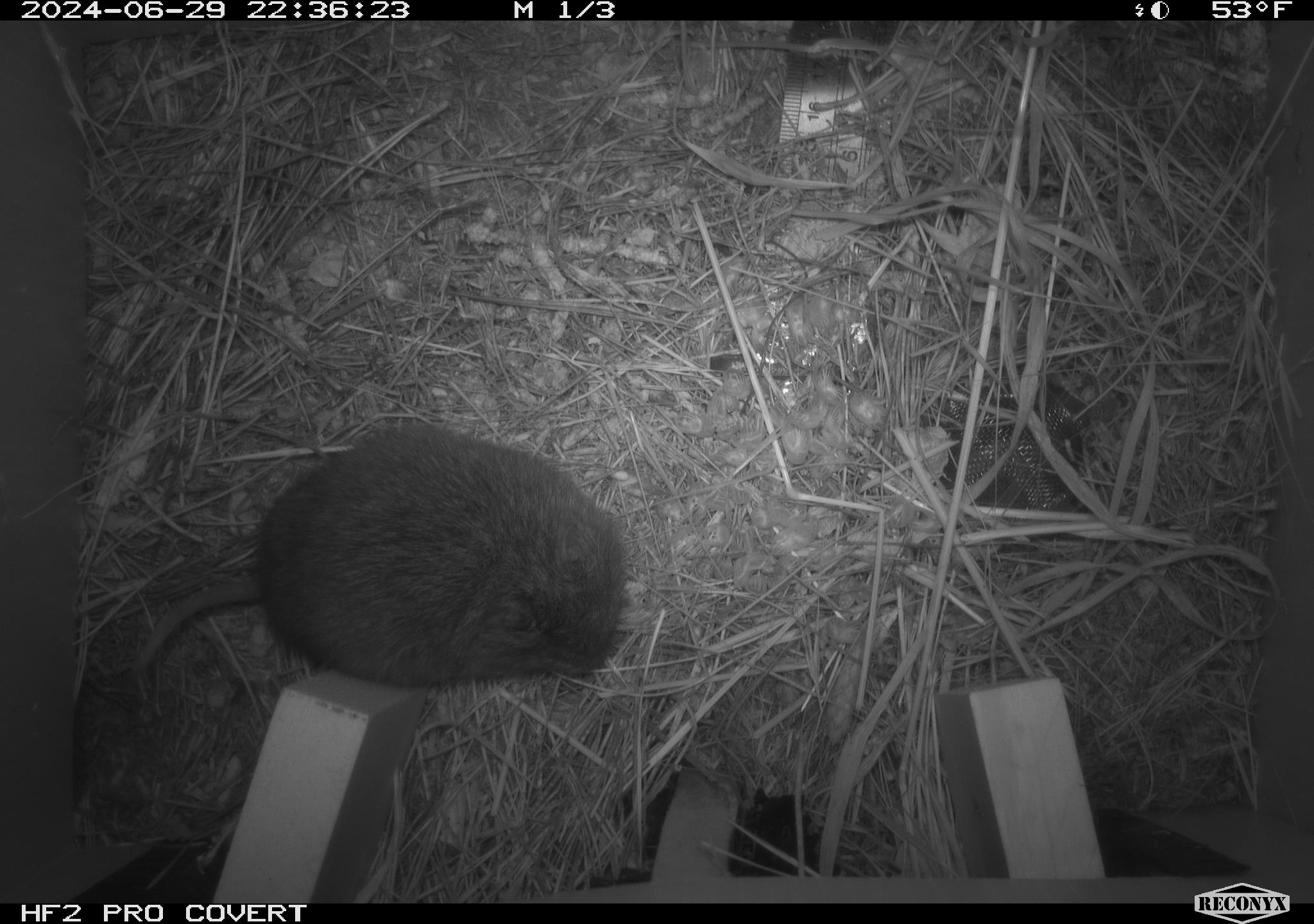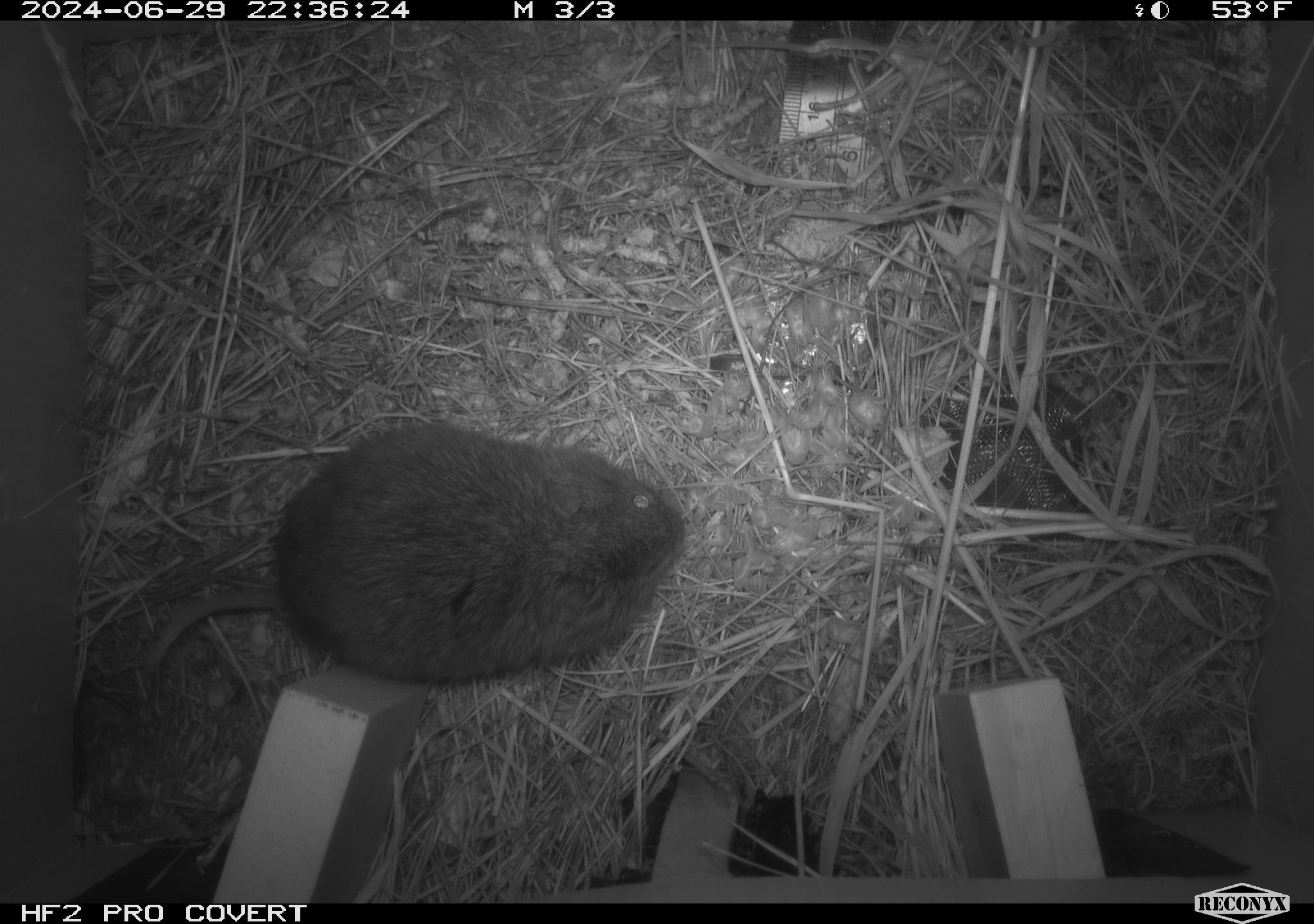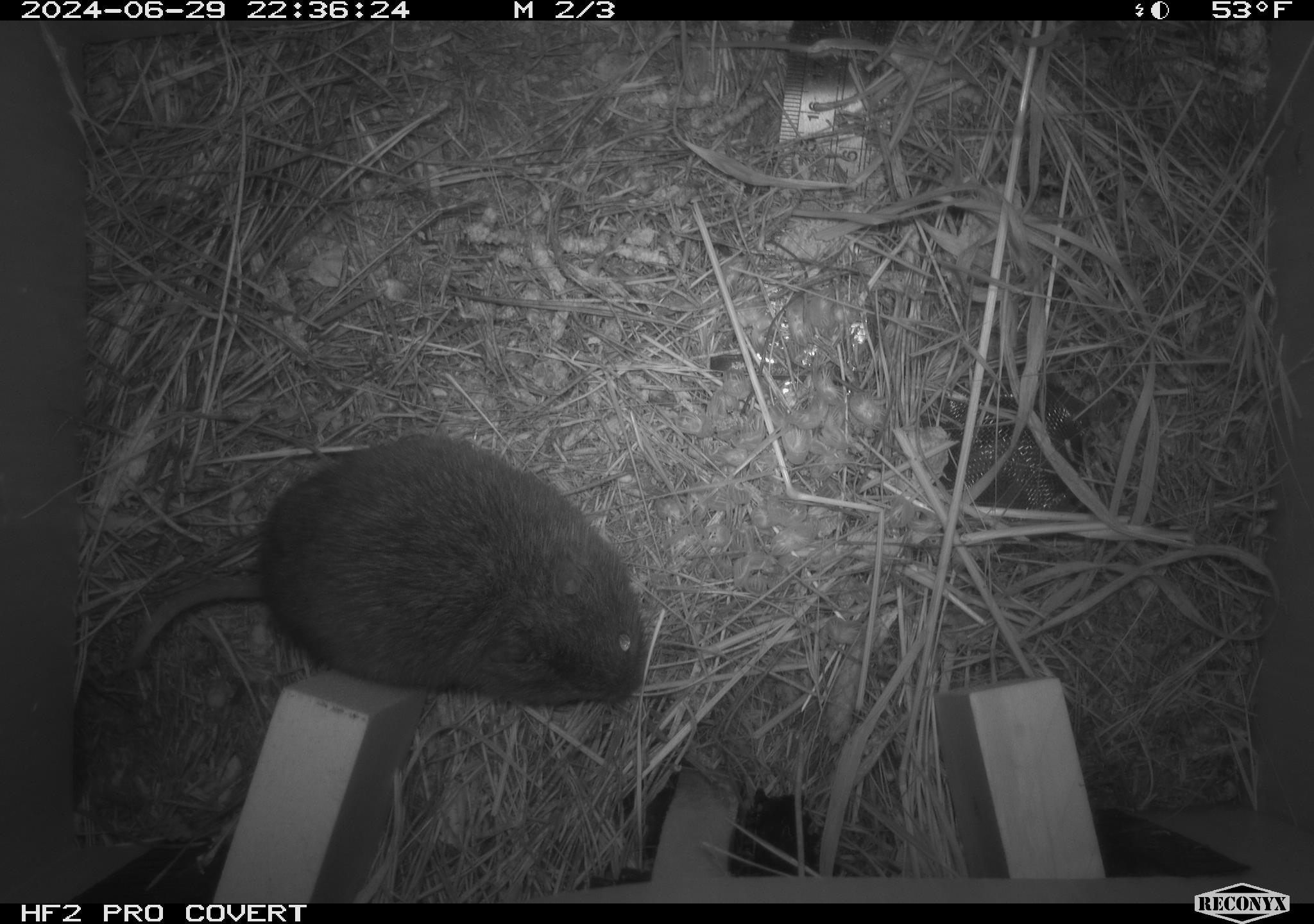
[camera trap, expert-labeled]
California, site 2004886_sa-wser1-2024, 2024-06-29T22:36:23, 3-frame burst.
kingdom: Animalia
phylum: Chordata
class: Mammalia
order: Rodentia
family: Cricetidae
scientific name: Arvicolinae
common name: voles, lemmings, and muskrats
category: arvicolinae subfamily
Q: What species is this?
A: Arvicolinae subfamily (voles, lemmings, and muskrats) (Arvicolinae).